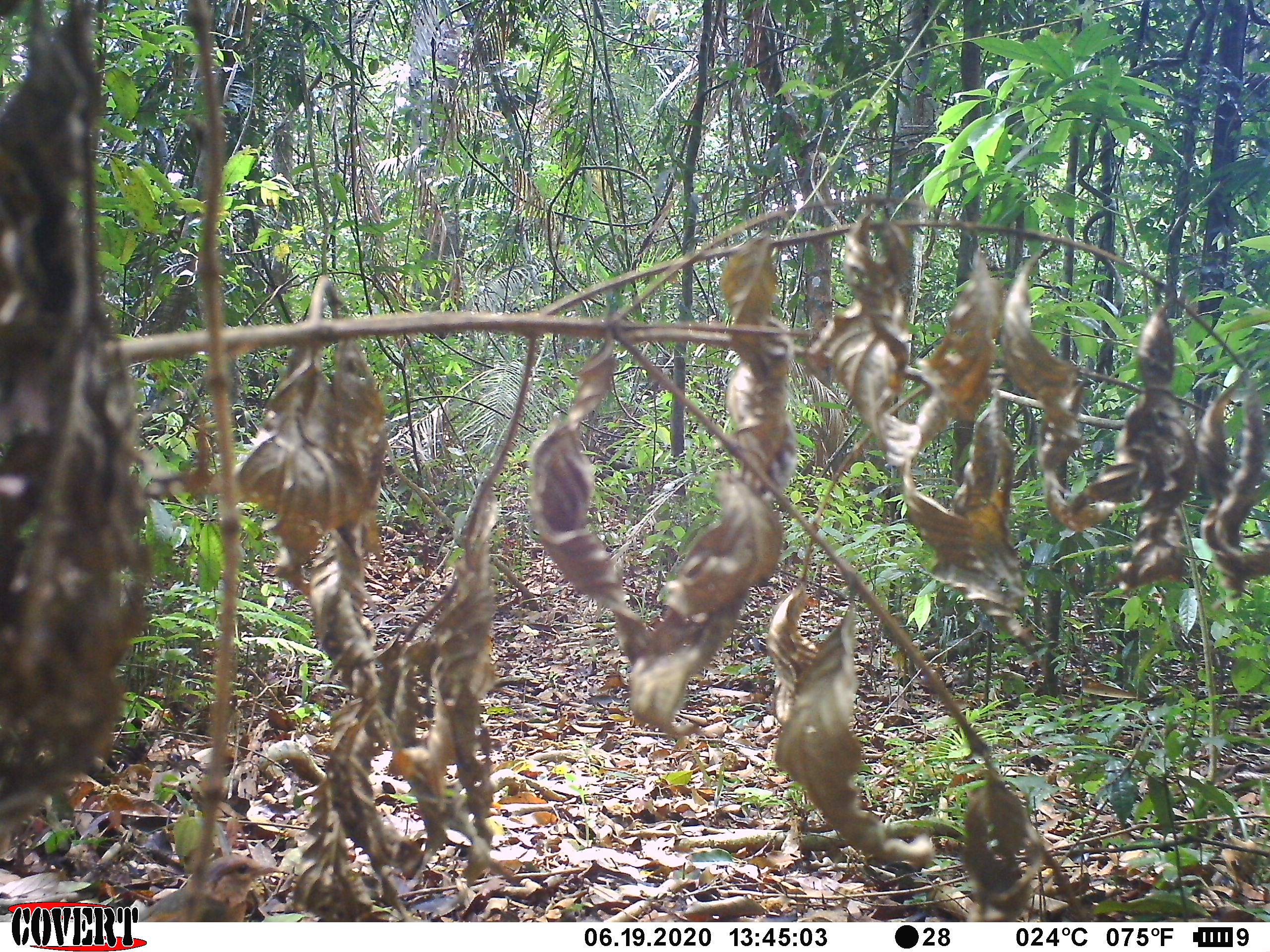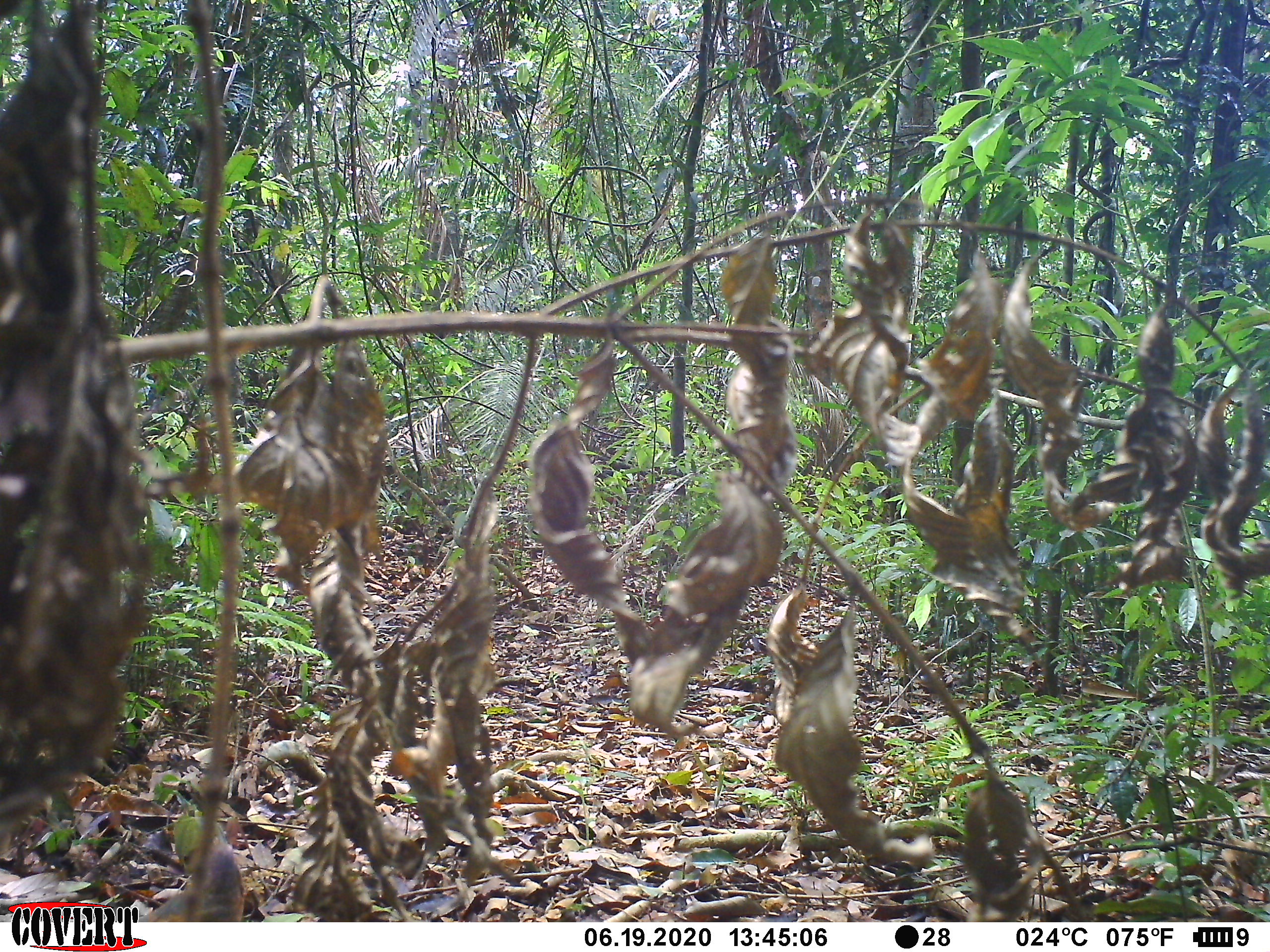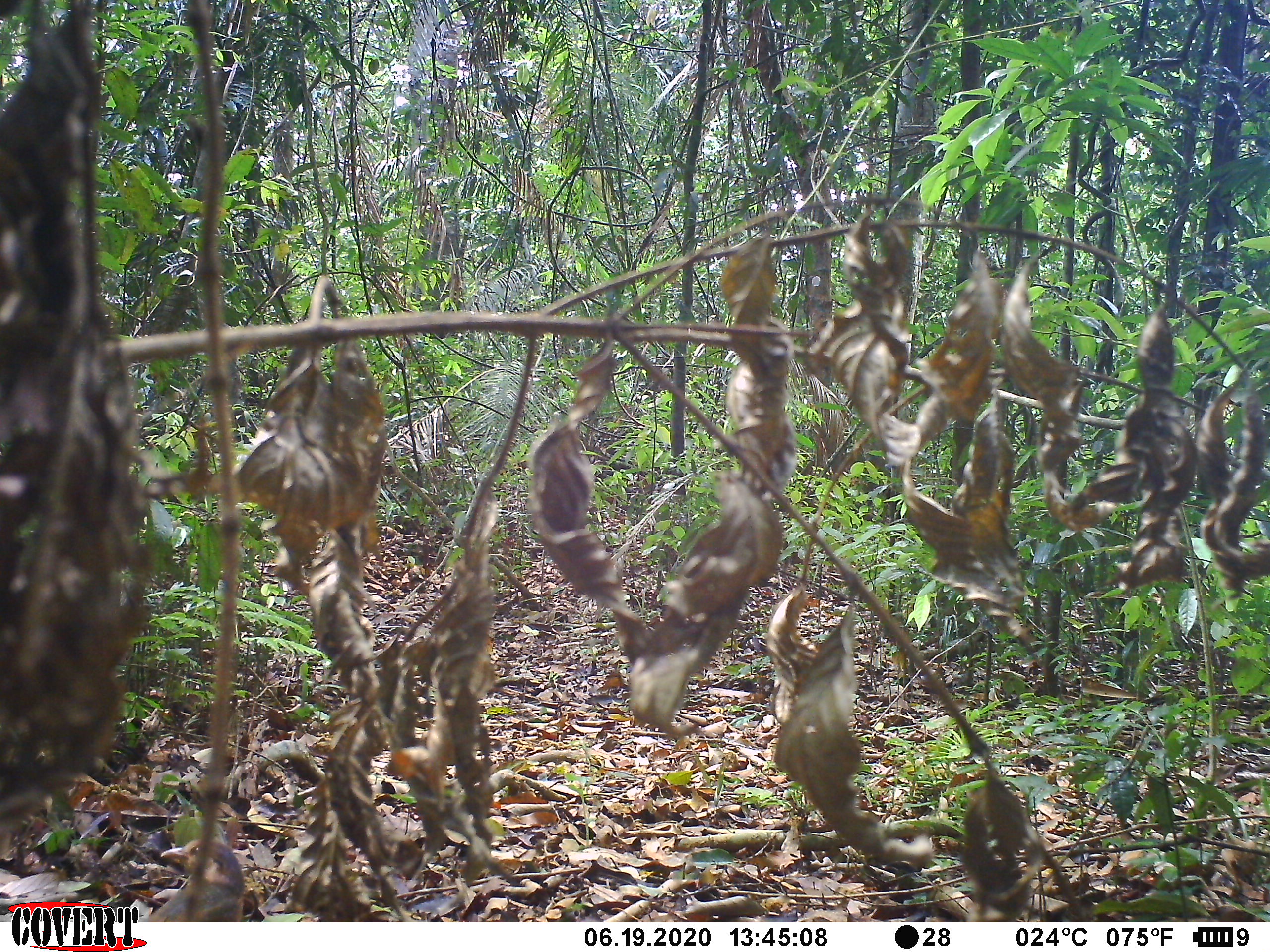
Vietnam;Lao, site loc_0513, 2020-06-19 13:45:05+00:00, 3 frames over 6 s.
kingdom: Animalia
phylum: Chordata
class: Aves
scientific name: Aves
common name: bird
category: unidentified bird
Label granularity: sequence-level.